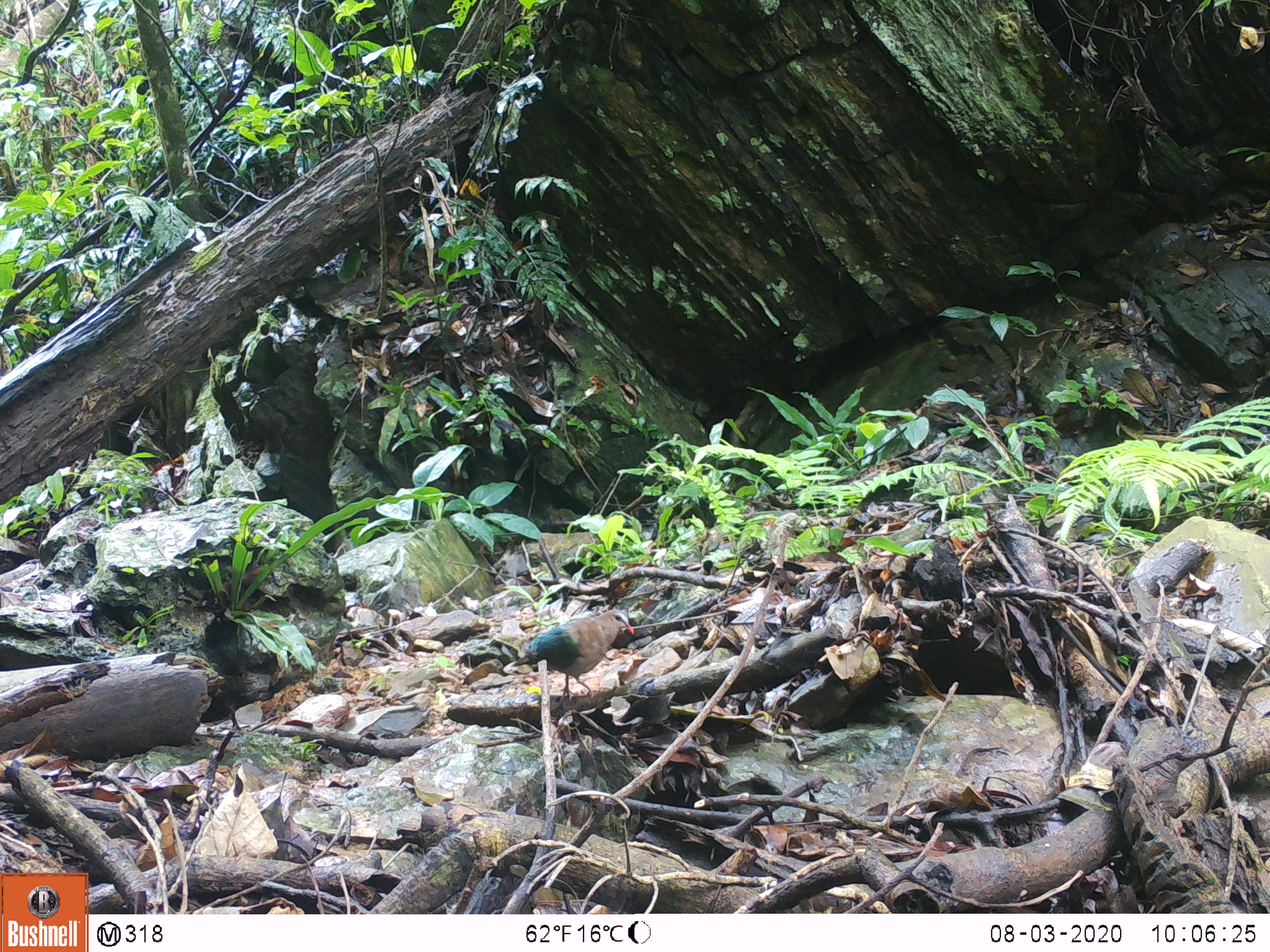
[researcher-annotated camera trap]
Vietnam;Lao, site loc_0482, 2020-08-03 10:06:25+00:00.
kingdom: Animalia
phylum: Chordata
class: Aves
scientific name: Aves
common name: bird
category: unidentified bird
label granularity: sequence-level